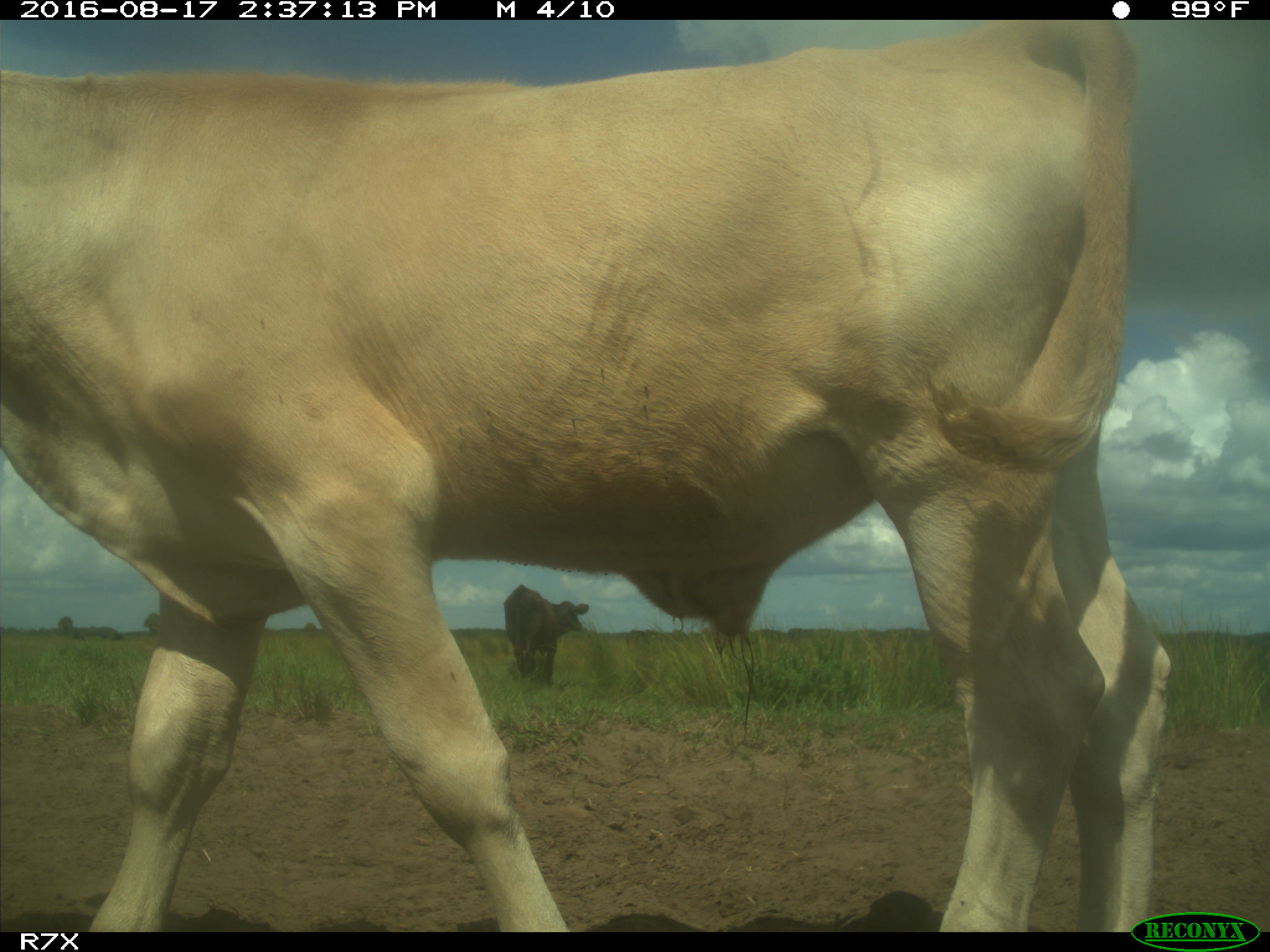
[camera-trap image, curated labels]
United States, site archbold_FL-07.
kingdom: Animalia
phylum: Chordata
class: Mammalia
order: Artiodactyla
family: Bovidae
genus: Bos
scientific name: Bos taurus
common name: domestic cow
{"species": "Bos taurus (domestic cow)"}